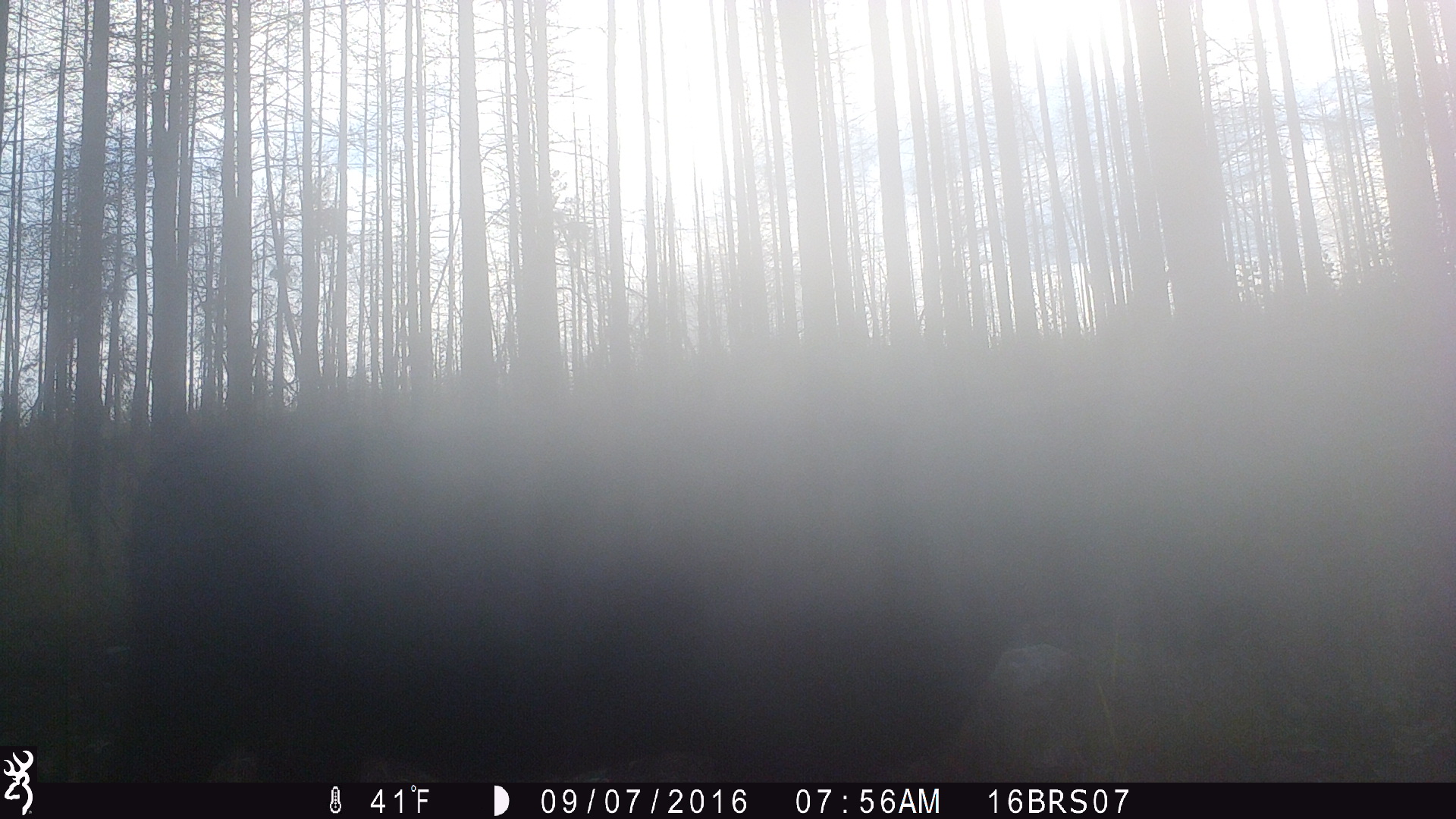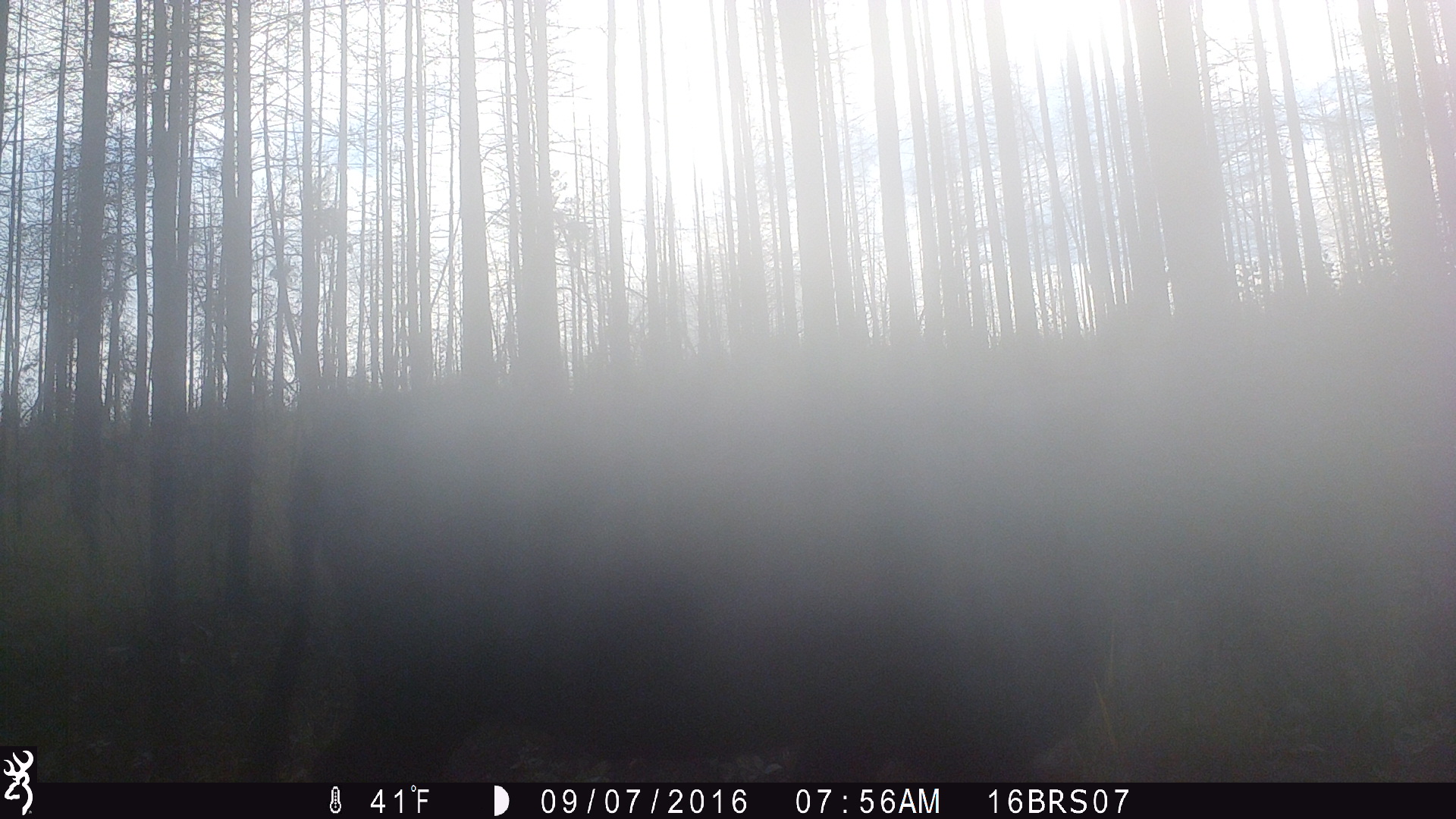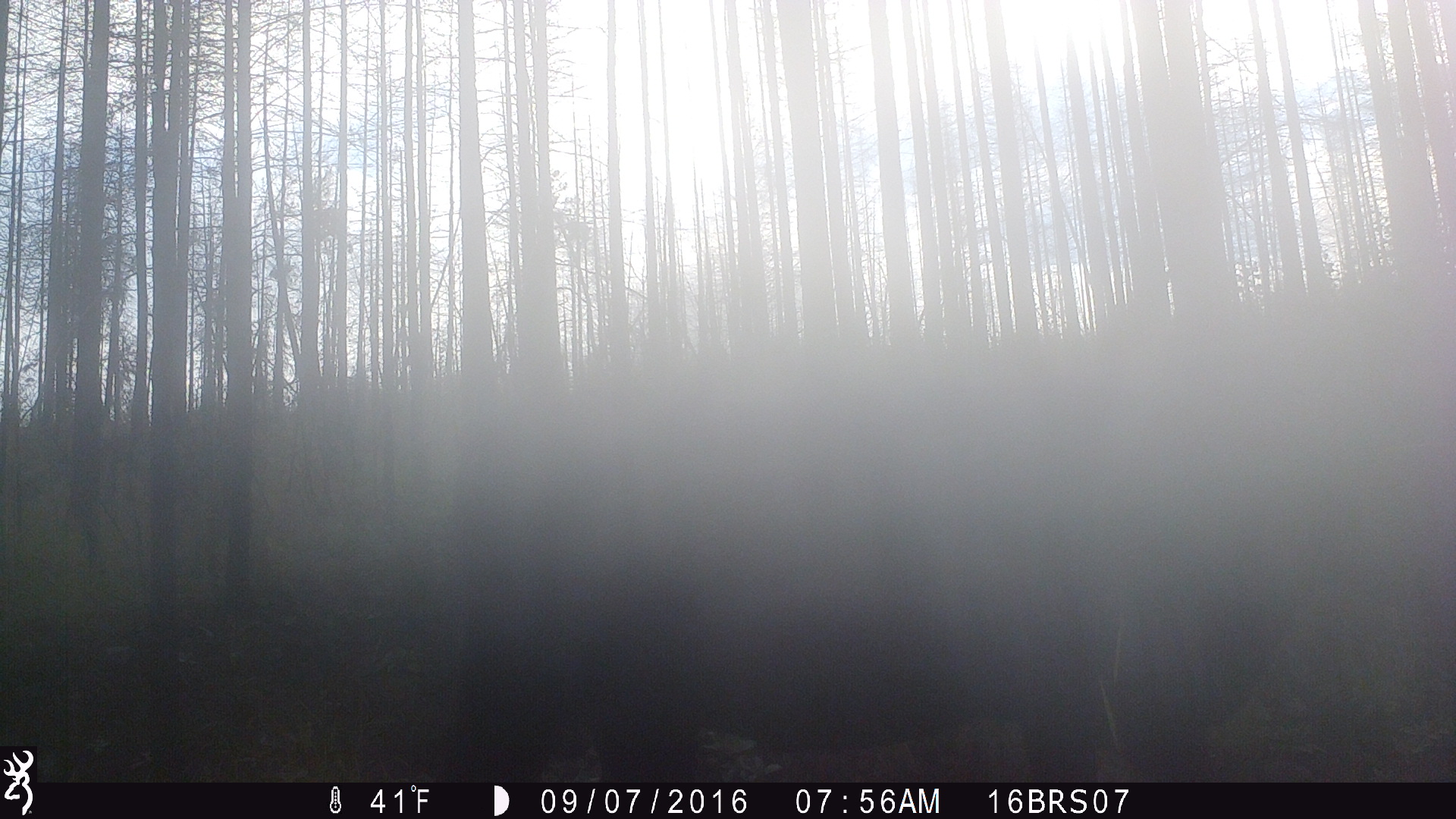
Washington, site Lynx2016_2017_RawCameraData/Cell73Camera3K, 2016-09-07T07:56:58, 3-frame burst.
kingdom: Animalia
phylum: Chordata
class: Mammalia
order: Artiodactyla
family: Bovidae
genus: Bos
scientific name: Bos taurus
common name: domestic cattle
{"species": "domestic cattle (Bos taurus)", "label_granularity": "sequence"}